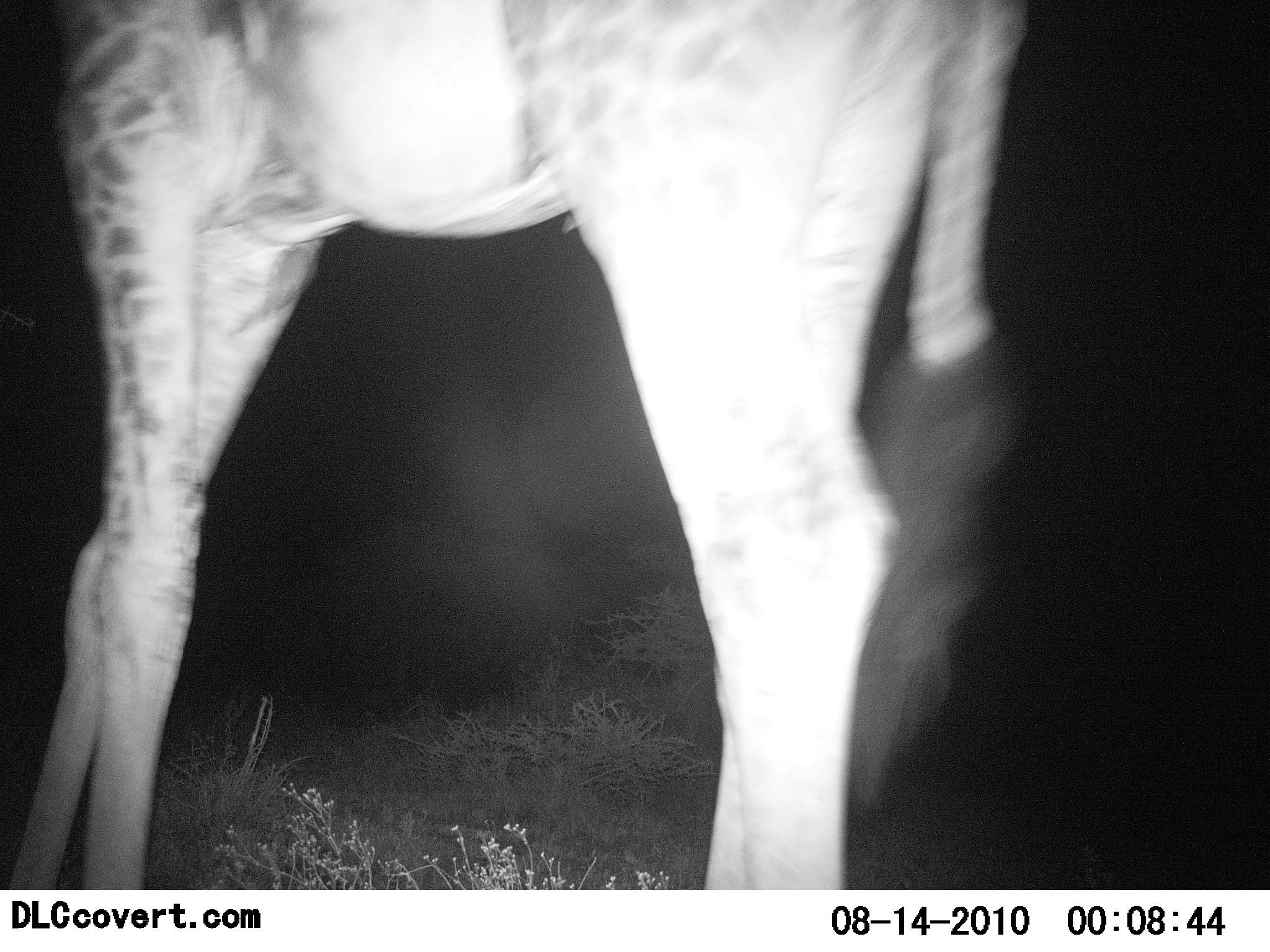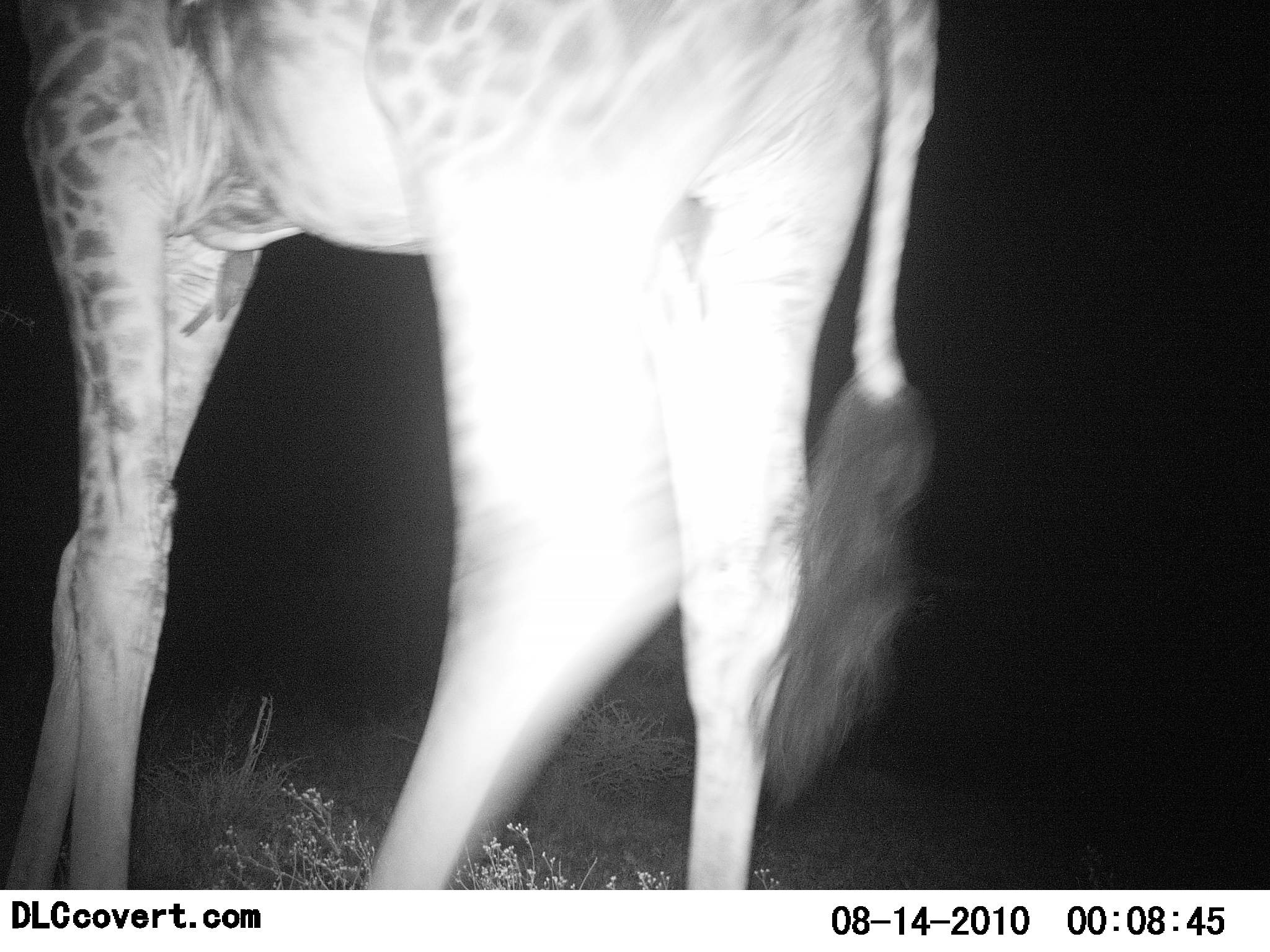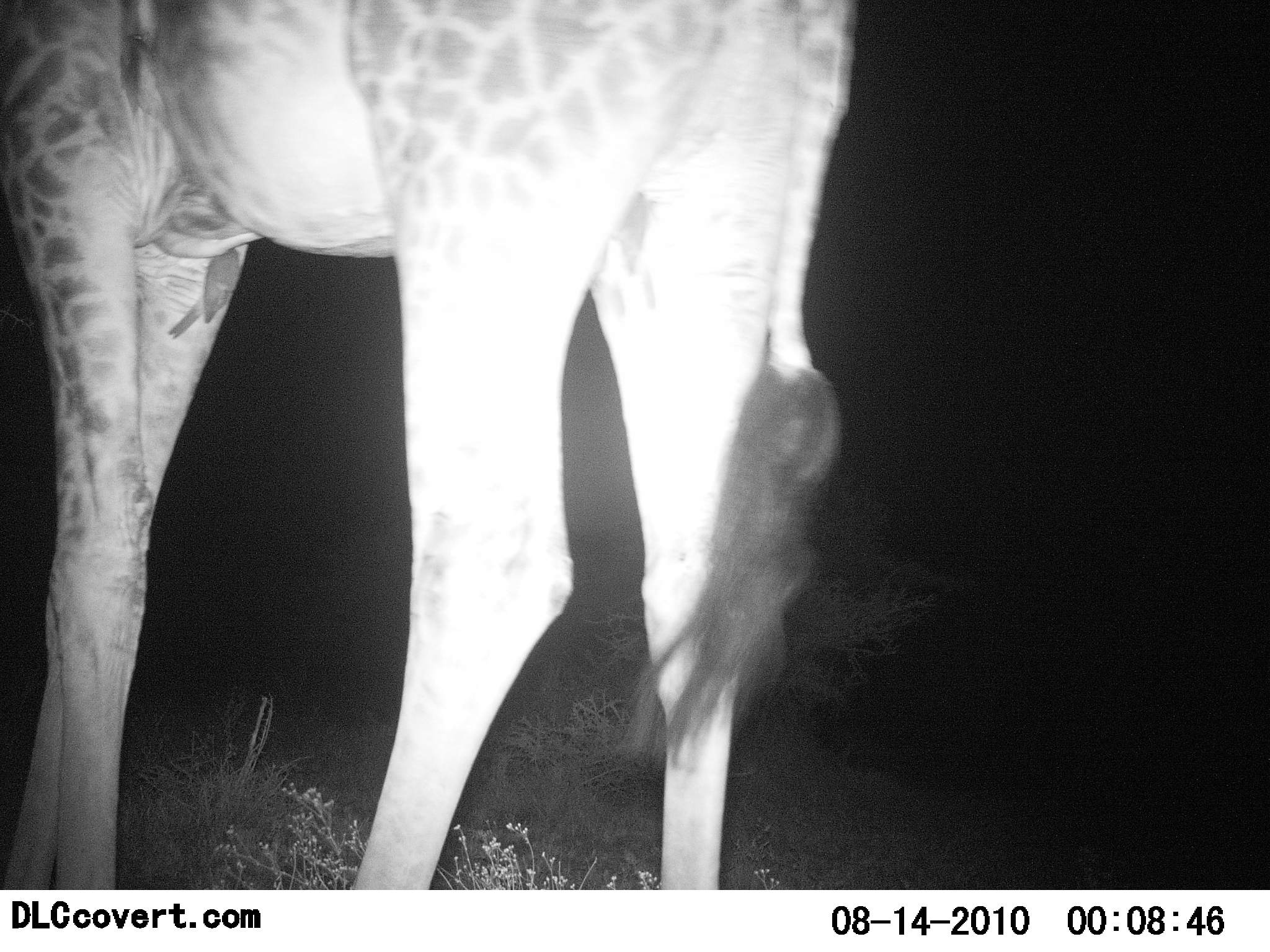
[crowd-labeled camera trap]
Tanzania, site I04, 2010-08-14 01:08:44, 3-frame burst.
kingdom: Animalia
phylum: Chordata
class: Mammalia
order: Artiodactyla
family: Giraffidae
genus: Giraffa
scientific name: Giraffa camelopardalis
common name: giraffe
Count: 1.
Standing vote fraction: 37%.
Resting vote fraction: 0%.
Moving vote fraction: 68%.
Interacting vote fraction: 0%.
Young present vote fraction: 0%.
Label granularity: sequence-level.